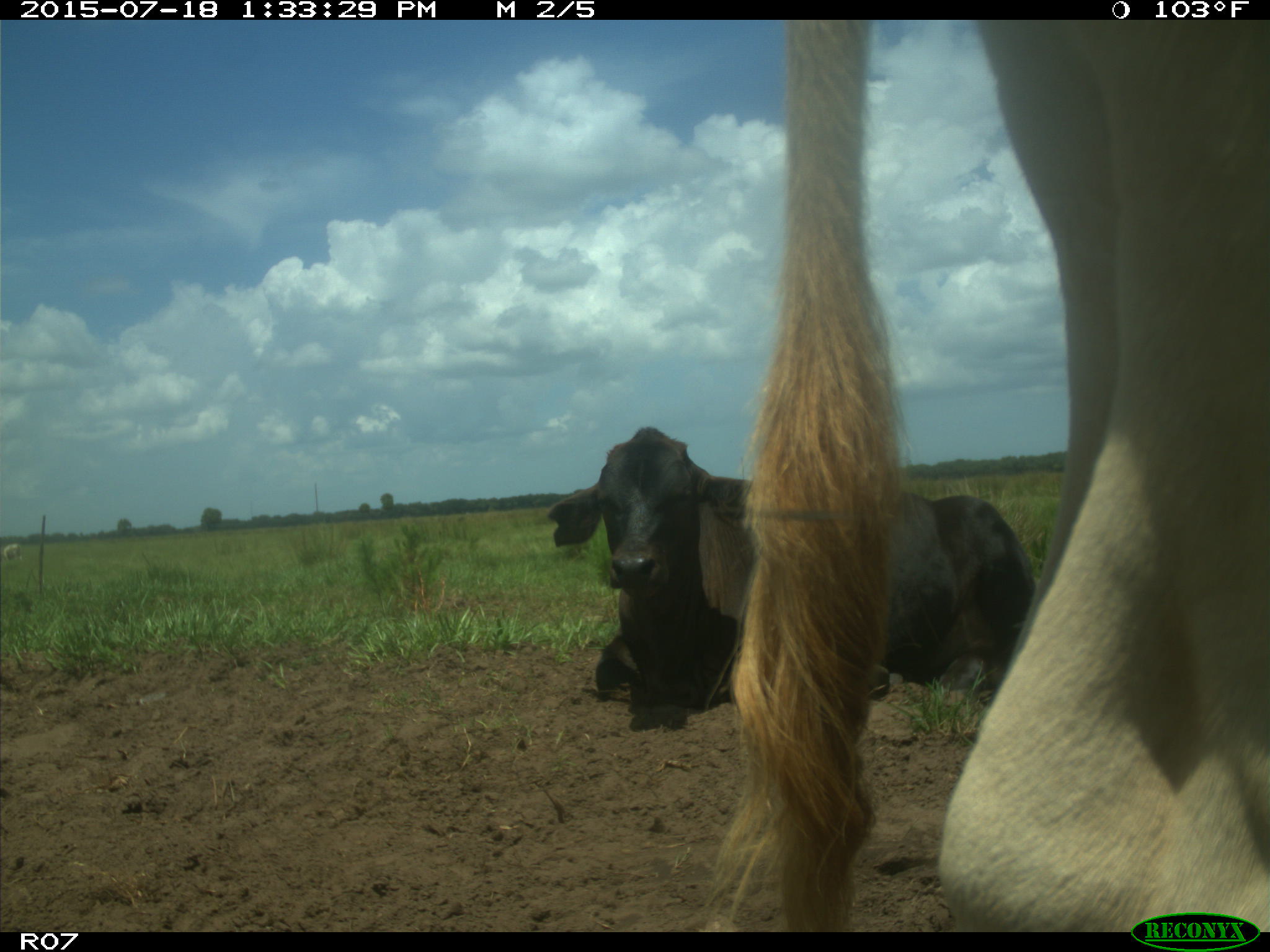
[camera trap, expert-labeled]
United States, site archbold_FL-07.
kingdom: Animalia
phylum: Chordata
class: Mammalia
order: Artiodactyla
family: Bovidae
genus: Bos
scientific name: Bos taurus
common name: domestic cow